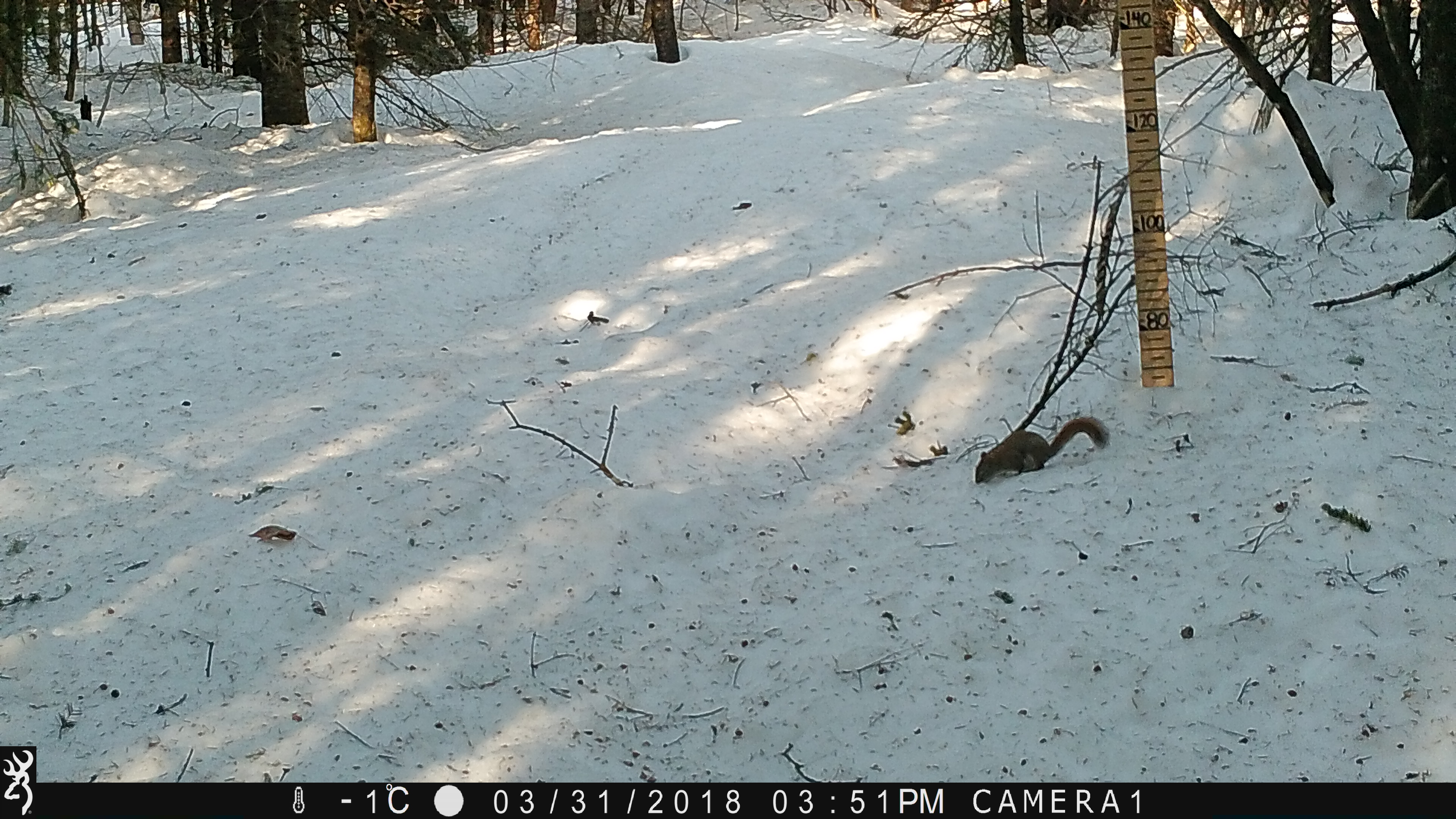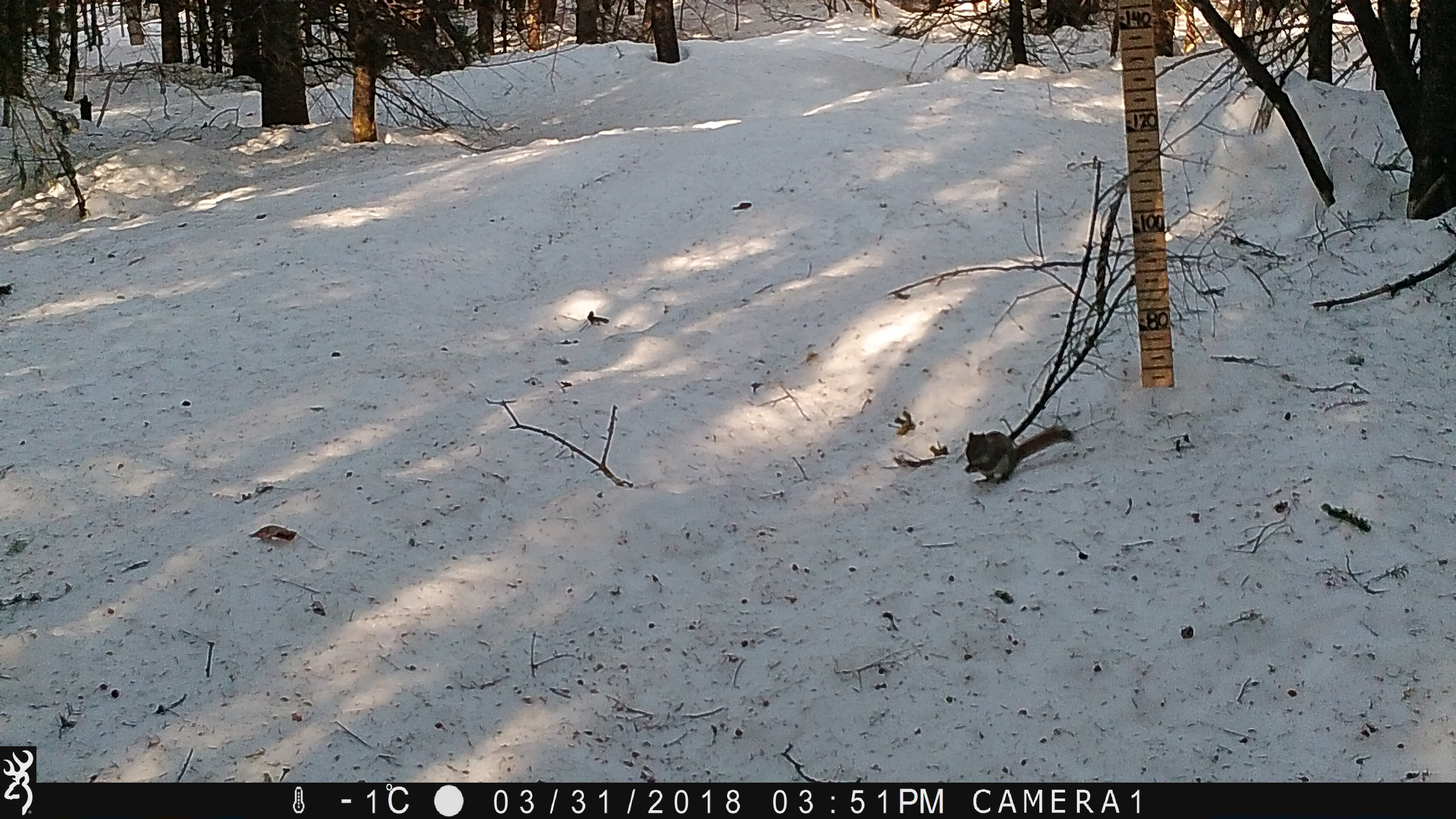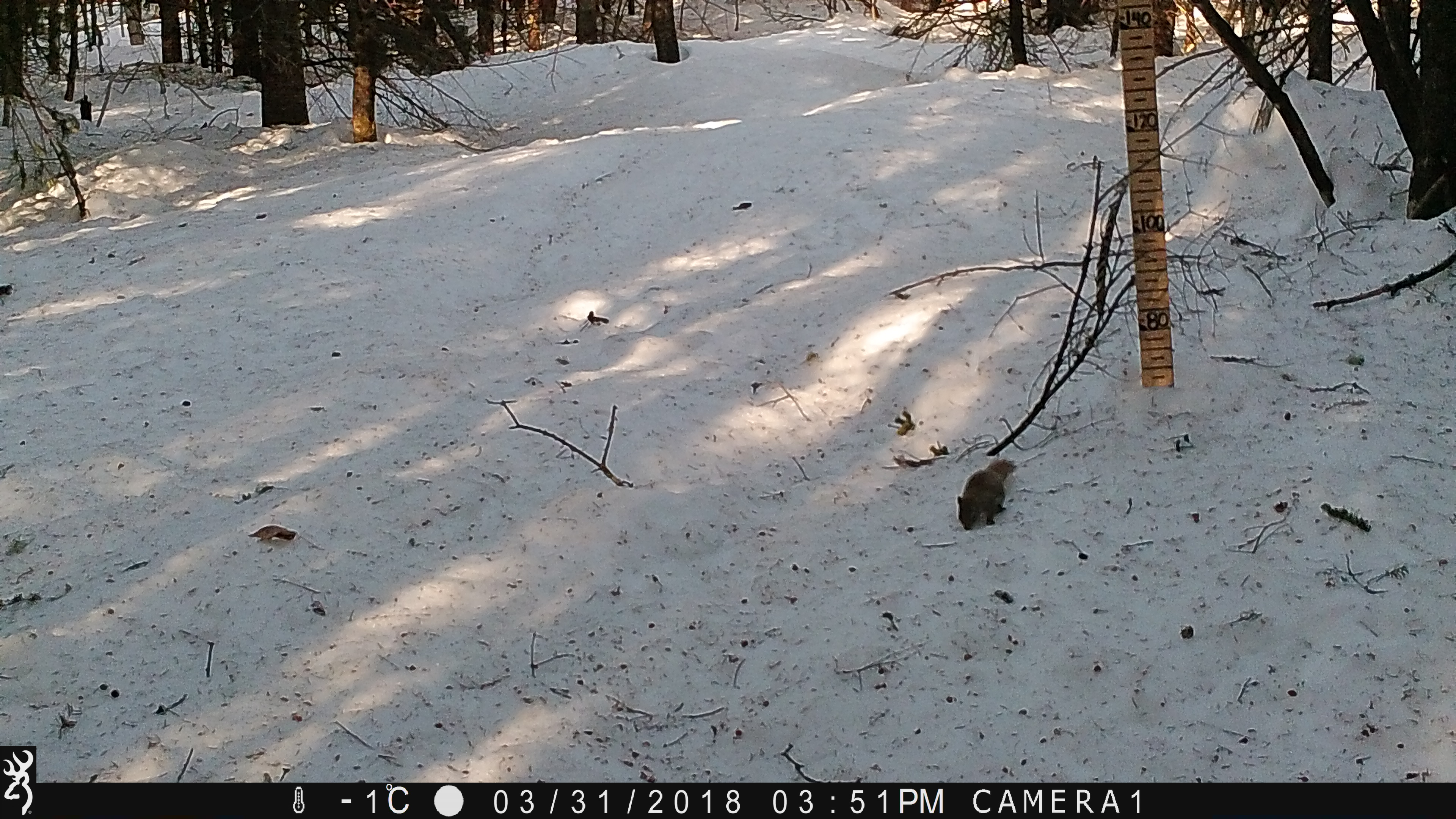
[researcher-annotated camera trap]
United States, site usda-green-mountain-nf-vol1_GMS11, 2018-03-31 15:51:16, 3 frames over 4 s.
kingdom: Animalia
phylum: Chordata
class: Mammalia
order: Rodentia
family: Sciuridae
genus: Tamiasciurus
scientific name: Tamiasciurus hudsonicus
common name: red squirrel